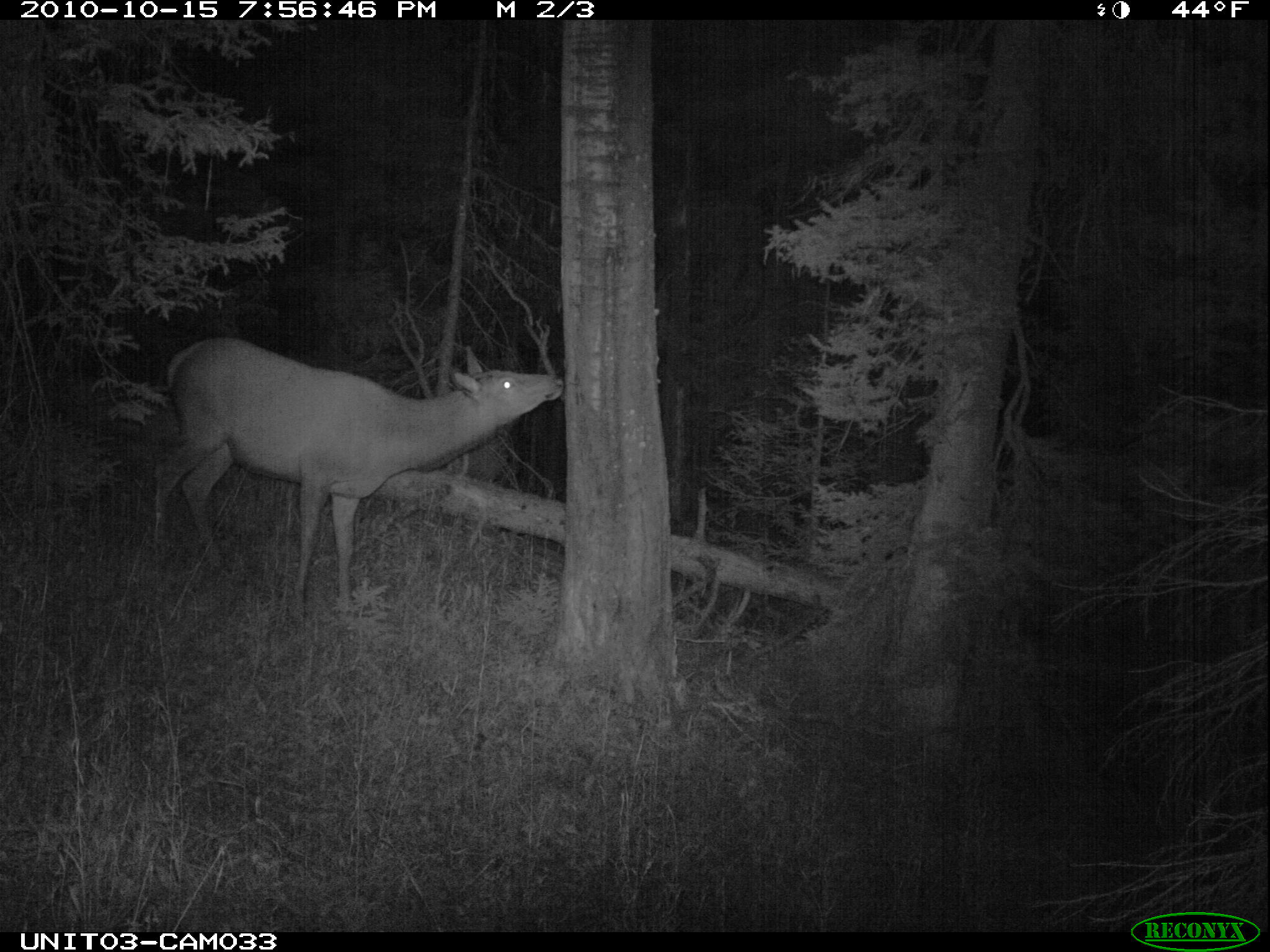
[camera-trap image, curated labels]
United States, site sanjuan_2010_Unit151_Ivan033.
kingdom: Animalia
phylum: Chordata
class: Mammalia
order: Artiodactyla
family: Cervidae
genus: Cervus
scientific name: Cervus elaphus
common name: red deer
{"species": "Cervus elaphus (red deer)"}